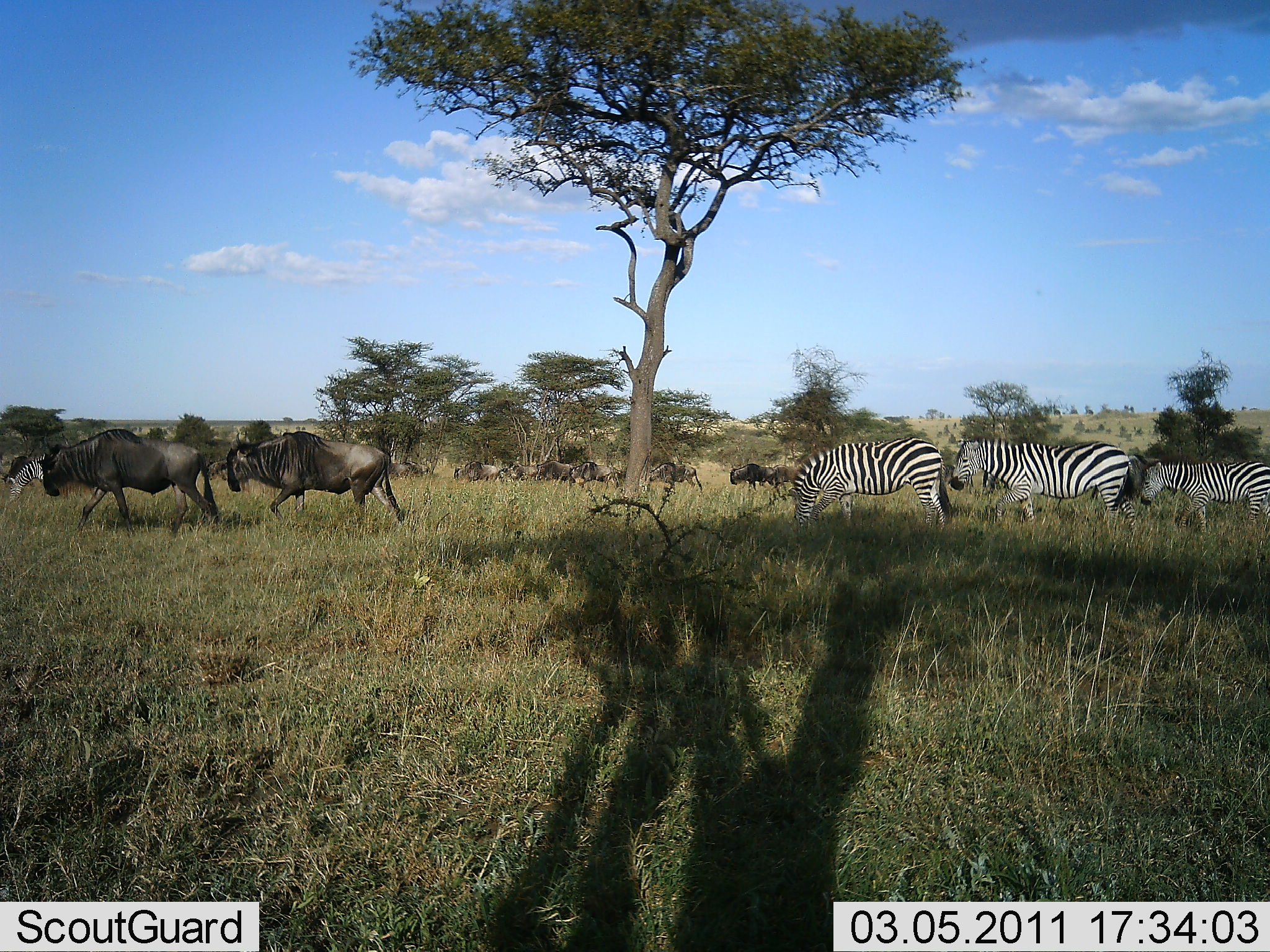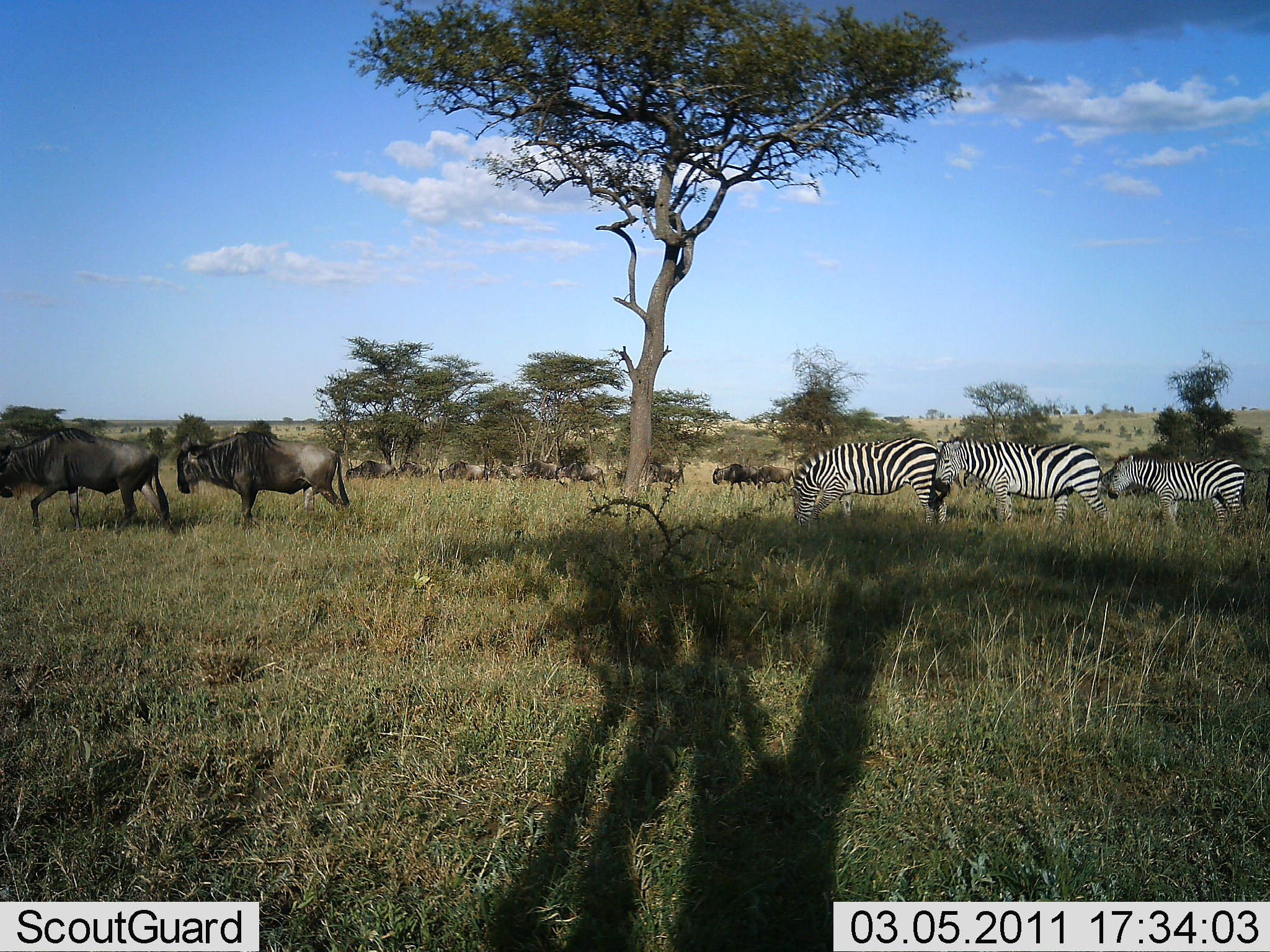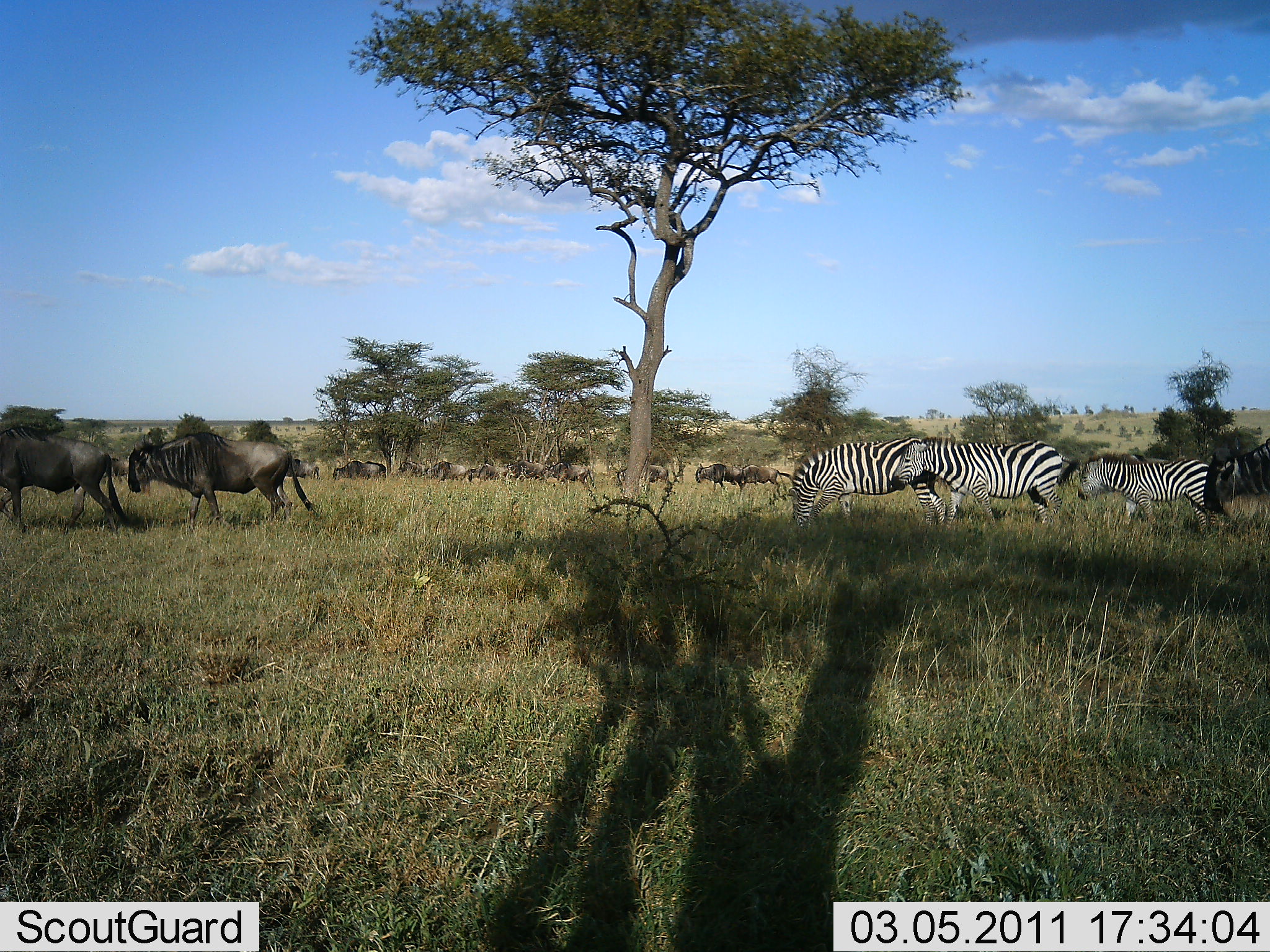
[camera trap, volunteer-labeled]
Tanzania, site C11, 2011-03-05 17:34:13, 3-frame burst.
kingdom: Animalia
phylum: Chordata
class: Mammalia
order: Artiodactyla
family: Bovidae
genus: Connochaetes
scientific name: Connochaetes taurinus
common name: blue wildebeest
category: wildebeest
Wildebeest (blue wildebeest) (Connochaetes taurinus), count 11-50. Behavior (volunteer vote fractions): standing 15%, resting 0%, moving 92%, interacting 0%. Young present (vote fraction): 0%. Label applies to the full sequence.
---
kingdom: Animalia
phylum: Chordata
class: Mammalia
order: Perissodactyla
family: Equidae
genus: Equus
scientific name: Equus quagga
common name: plains zebra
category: zebra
Zebra (plains zebra) (Equus quagga), count 3. Behavior (volunteer vote fractions): standing 38%, resting 0%, moving 46%, interacting 0%. Young present (vote fraction): 0%. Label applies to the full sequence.